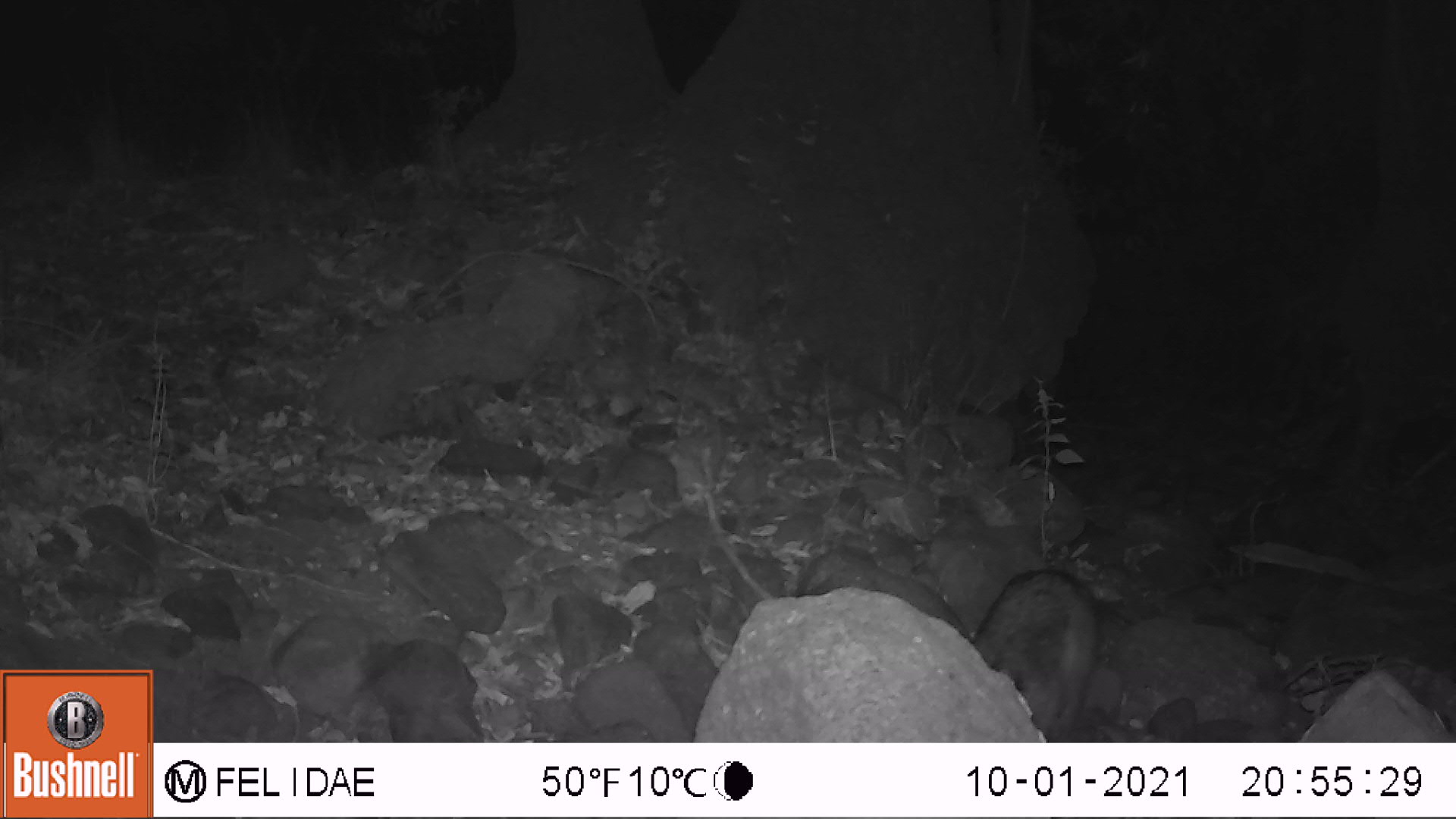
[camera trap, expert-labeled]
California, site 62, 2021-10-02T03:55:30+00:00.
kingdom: Animalia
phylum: Chordata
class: Mammalia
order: Carnivora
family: Procyonidae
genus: Procyon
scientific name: Procyon lotor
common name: raccoon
Raccoon (Procyon lotor).